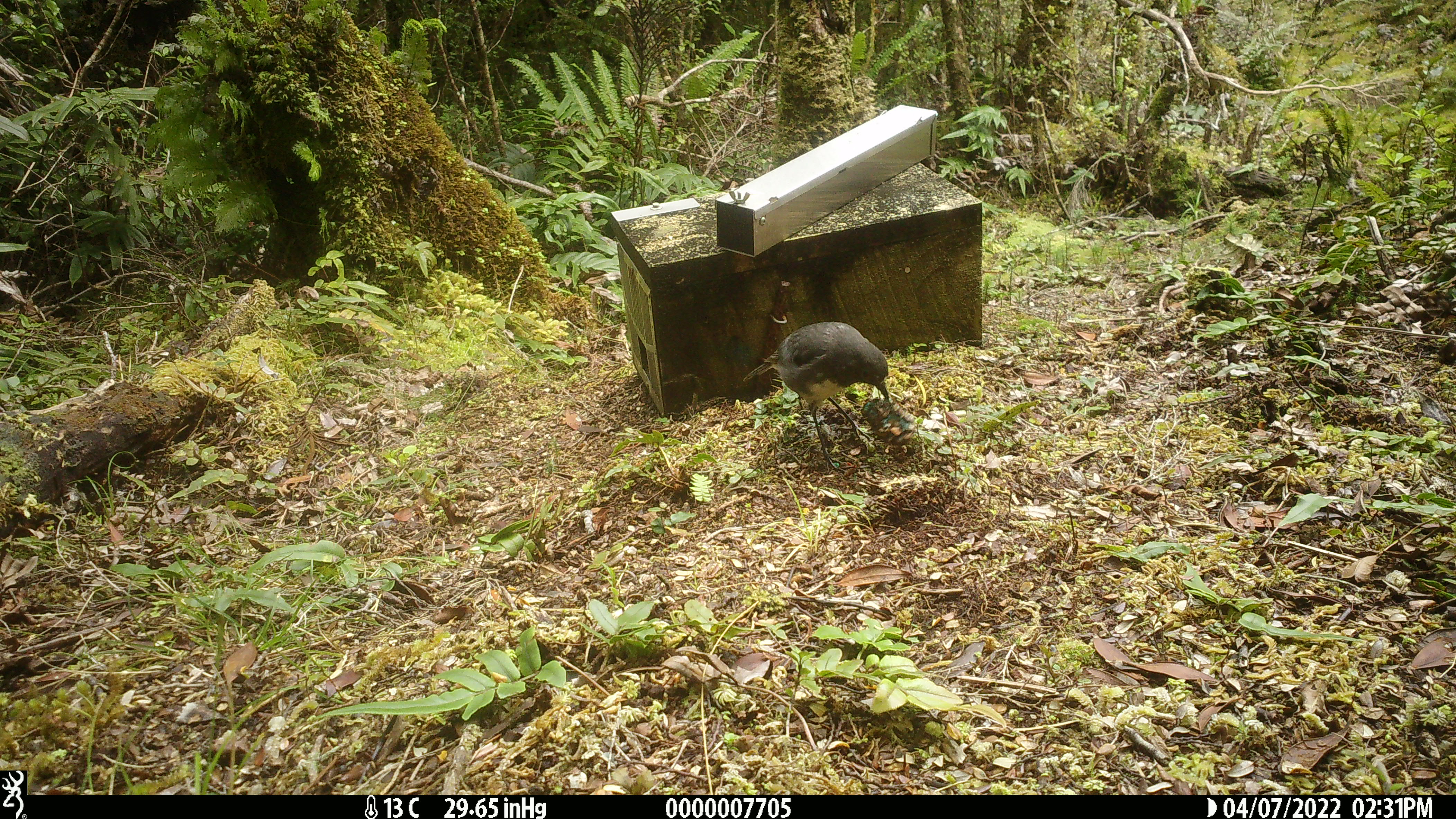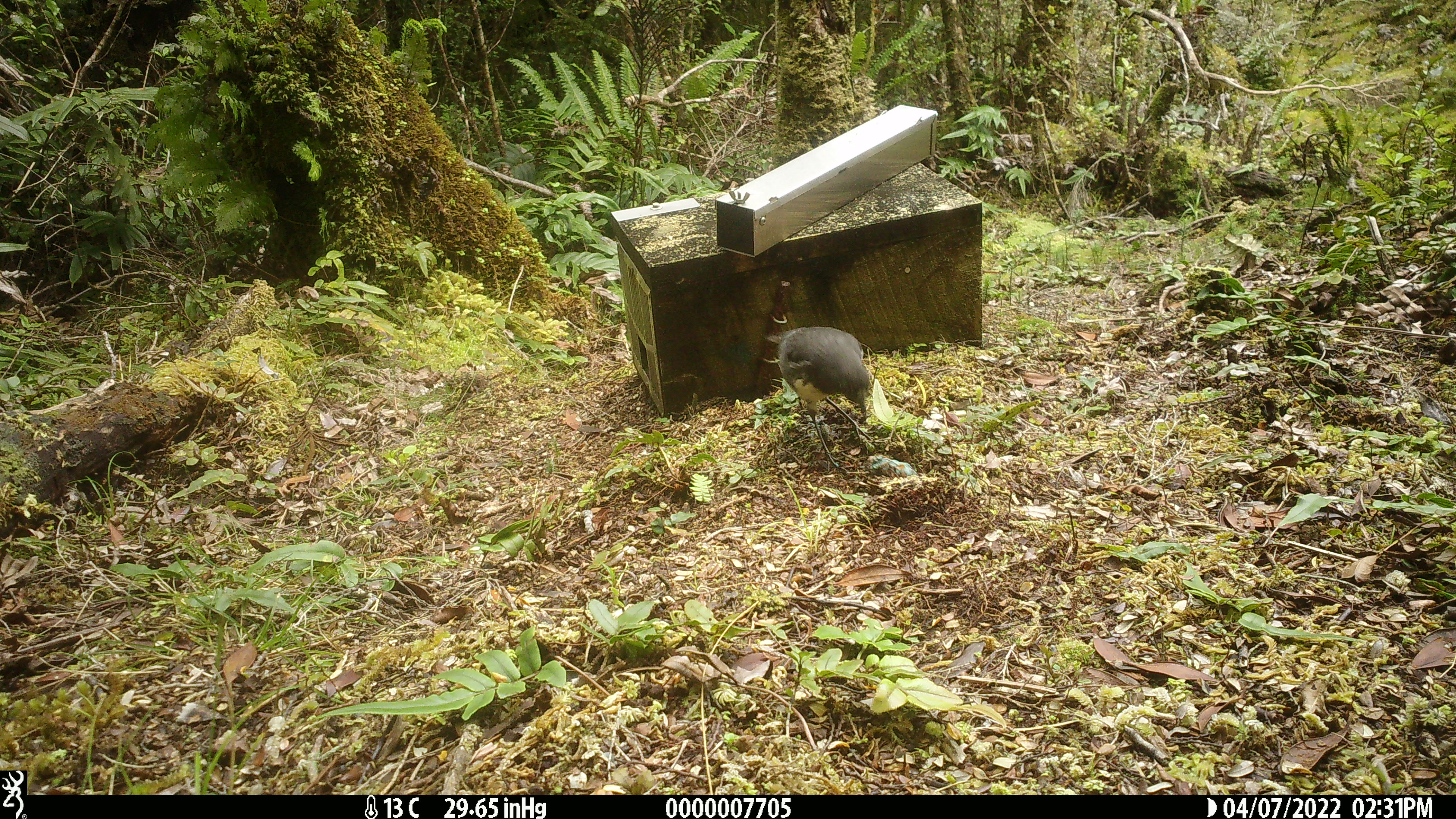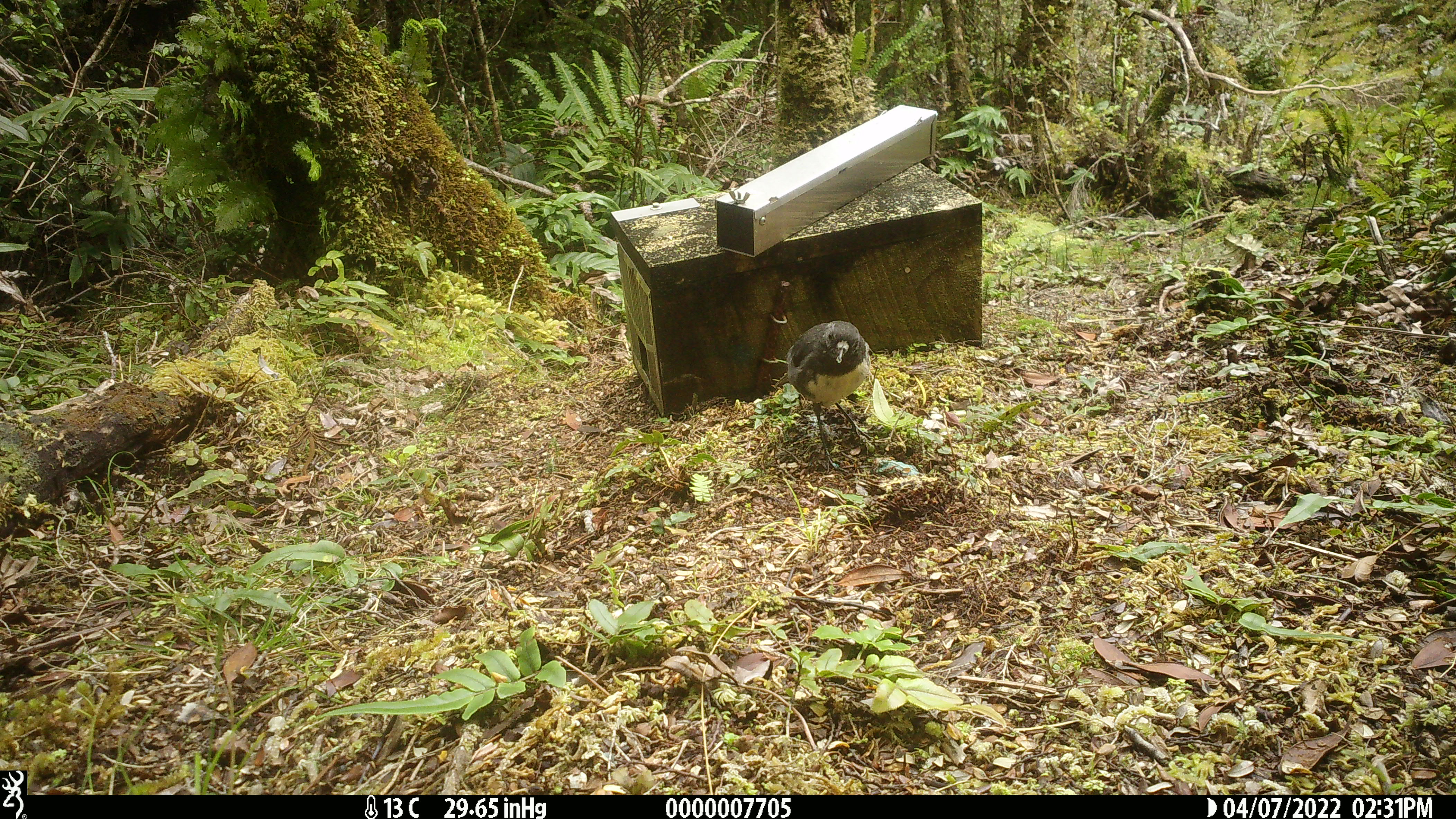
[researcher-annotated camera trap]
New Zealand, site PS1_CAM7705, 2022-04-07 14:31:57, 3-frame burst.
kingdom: Animalia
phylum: Chordata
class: Aves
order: Passeriformes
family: Petroicidae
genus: Petroica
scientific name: Petroica australis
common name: new zealand robin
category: robin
Robin (new zealand robin) (Petroica australis).